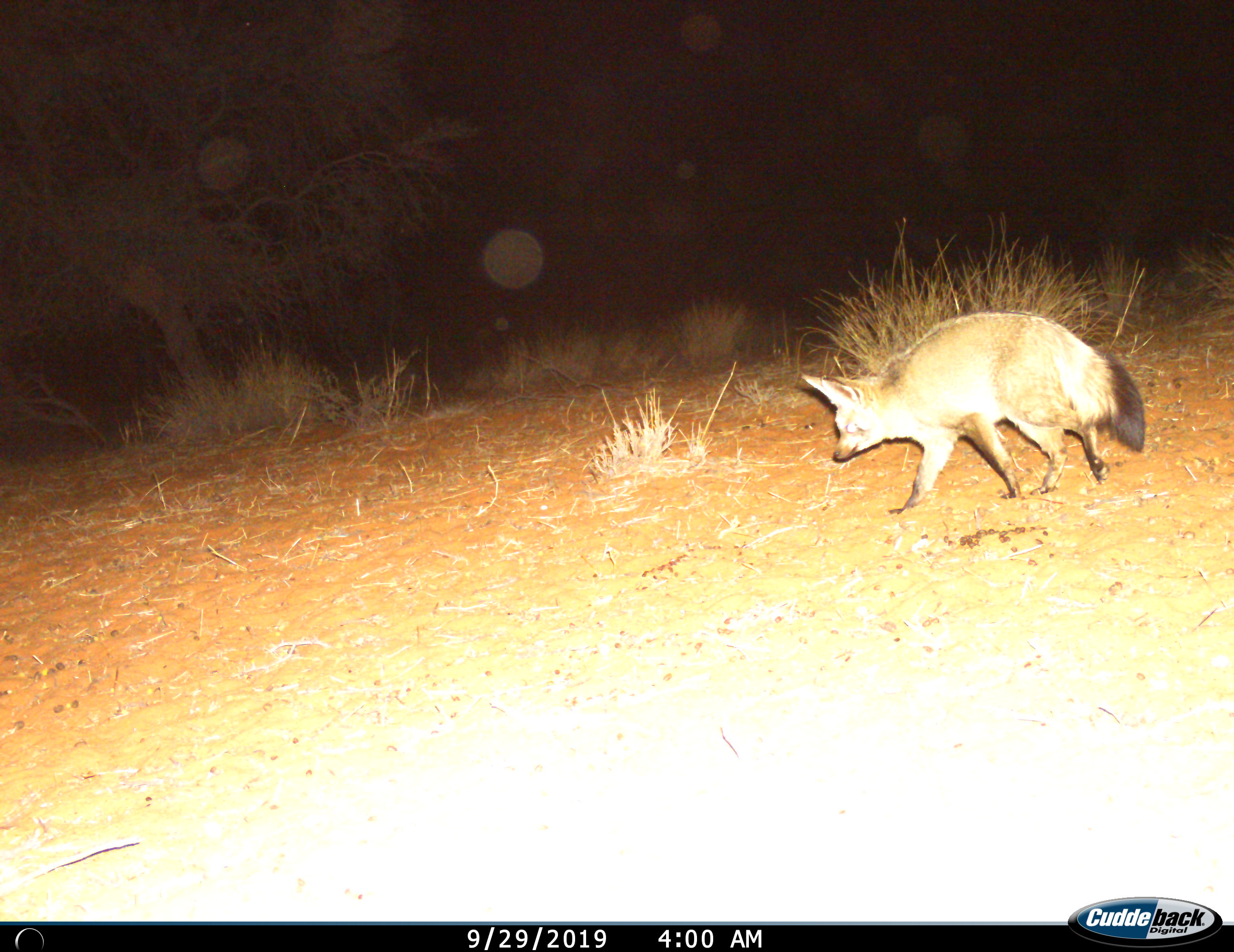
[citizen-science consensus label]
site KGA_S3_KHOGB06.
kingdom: Animalia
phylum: Chordata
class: Mammalia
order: Carnivora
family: Canidae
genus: Otocyon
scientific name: Otocyon megalotis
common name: bat-eared fox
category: foxbateared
Foxbateared (bat-eared fox) (Otocyon megalotis), count 1. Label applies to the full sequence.